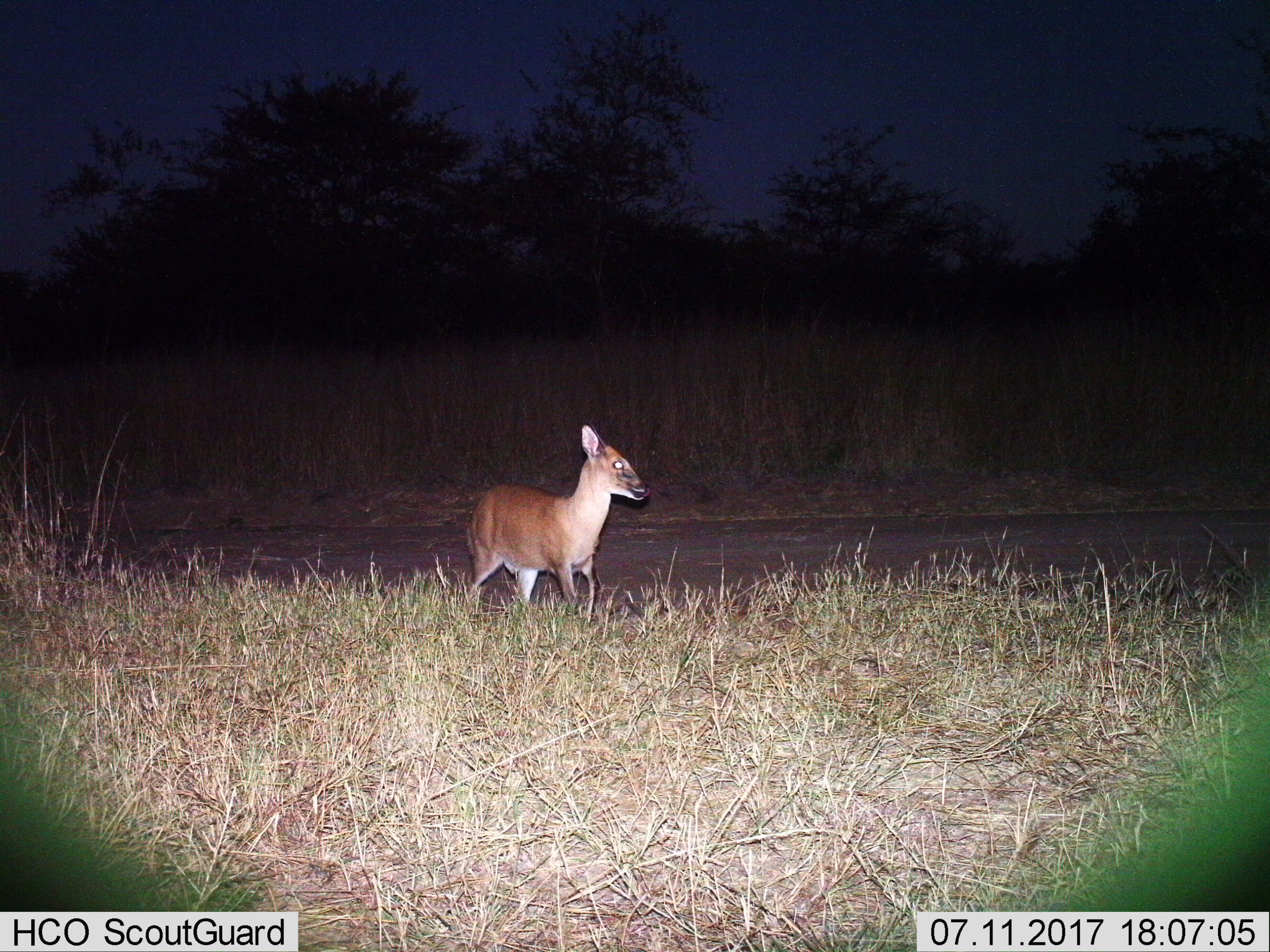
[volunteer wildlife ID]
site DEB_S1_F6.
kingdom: Animalia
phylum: Chordata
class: Mammalia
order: Artiodactyla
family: Bovidae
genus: Sylvicapra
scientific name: Sylvicapra grimmia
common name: common duiker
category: duikercommongrey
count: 1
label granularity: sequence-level